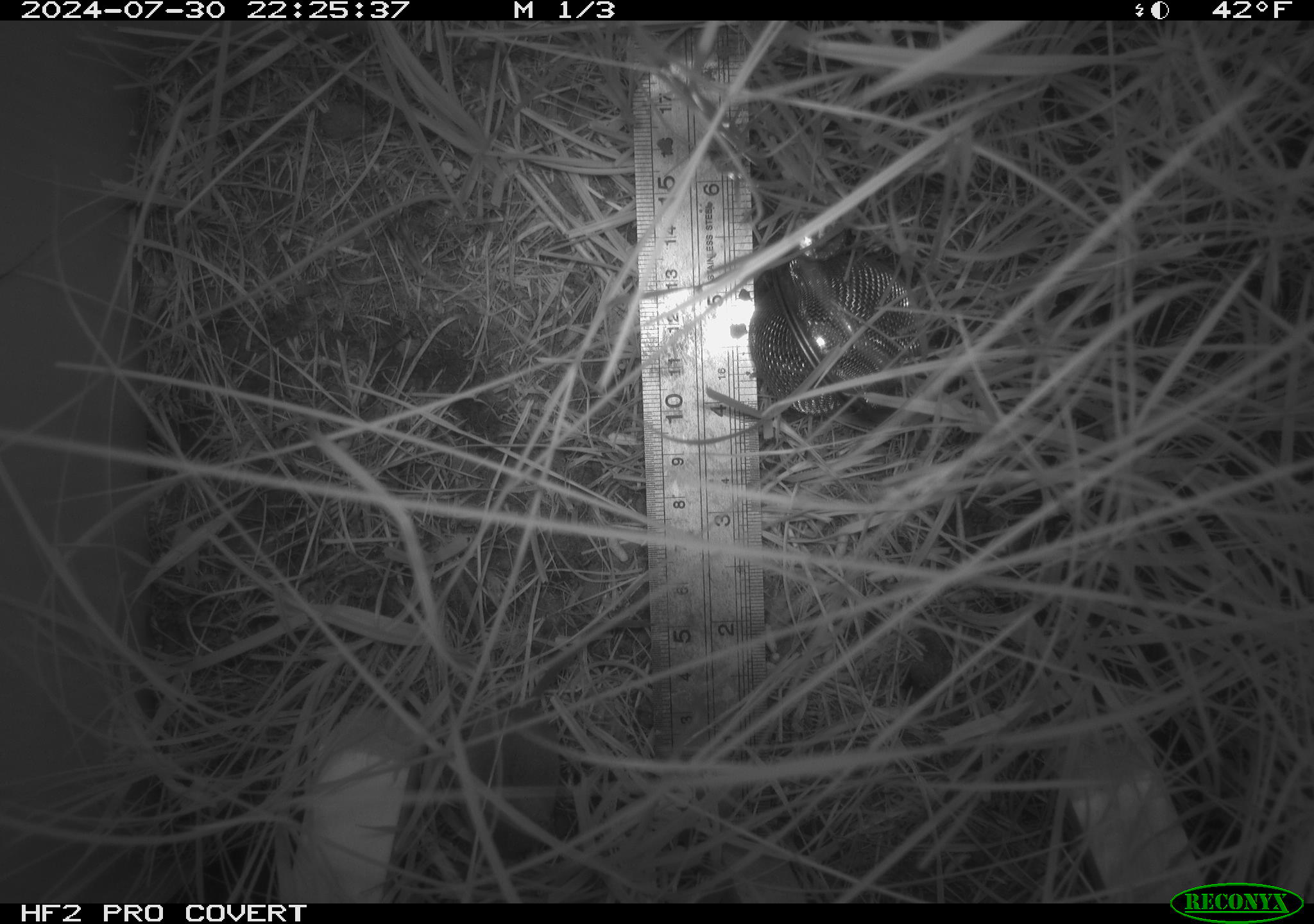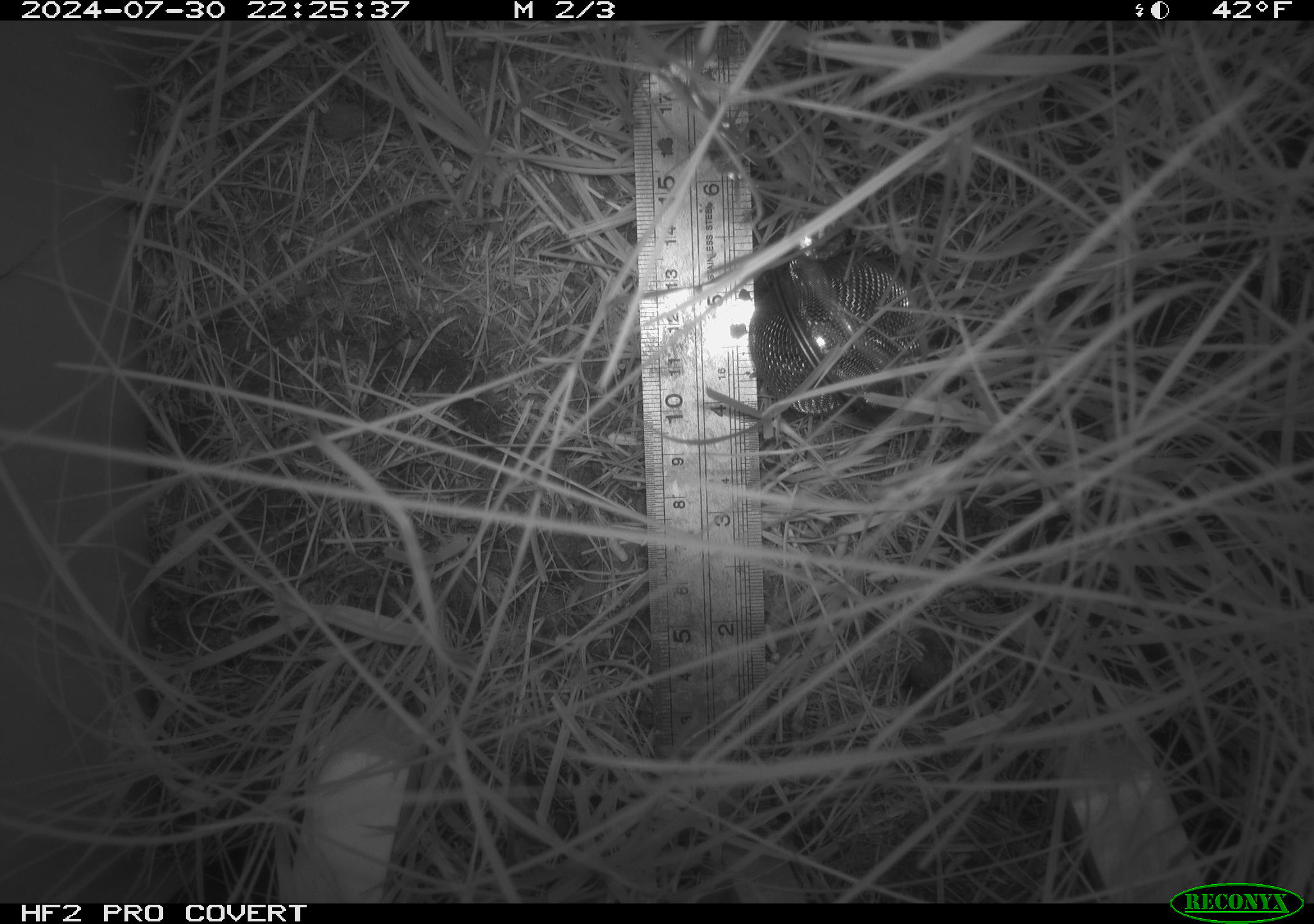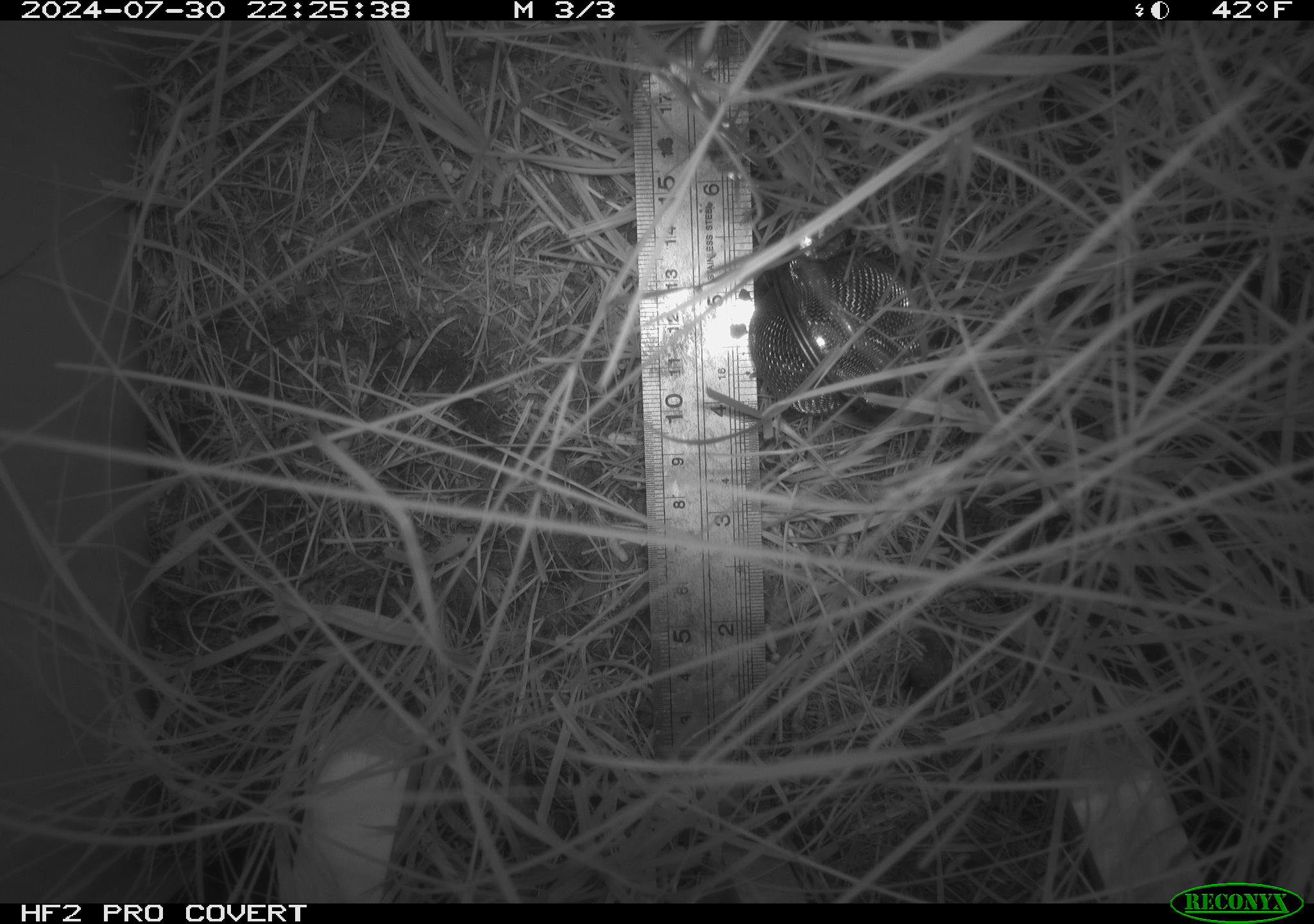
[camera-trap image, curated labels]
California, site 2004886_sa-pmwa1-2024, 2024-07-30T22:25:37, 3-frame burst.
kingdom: Animalia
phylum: Chordata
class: Mammalia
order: Eulipotyphla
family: Soricidae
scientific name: Soricidae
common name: shrews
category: soricidae family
Soricidae family (shrews) (Soricidae).